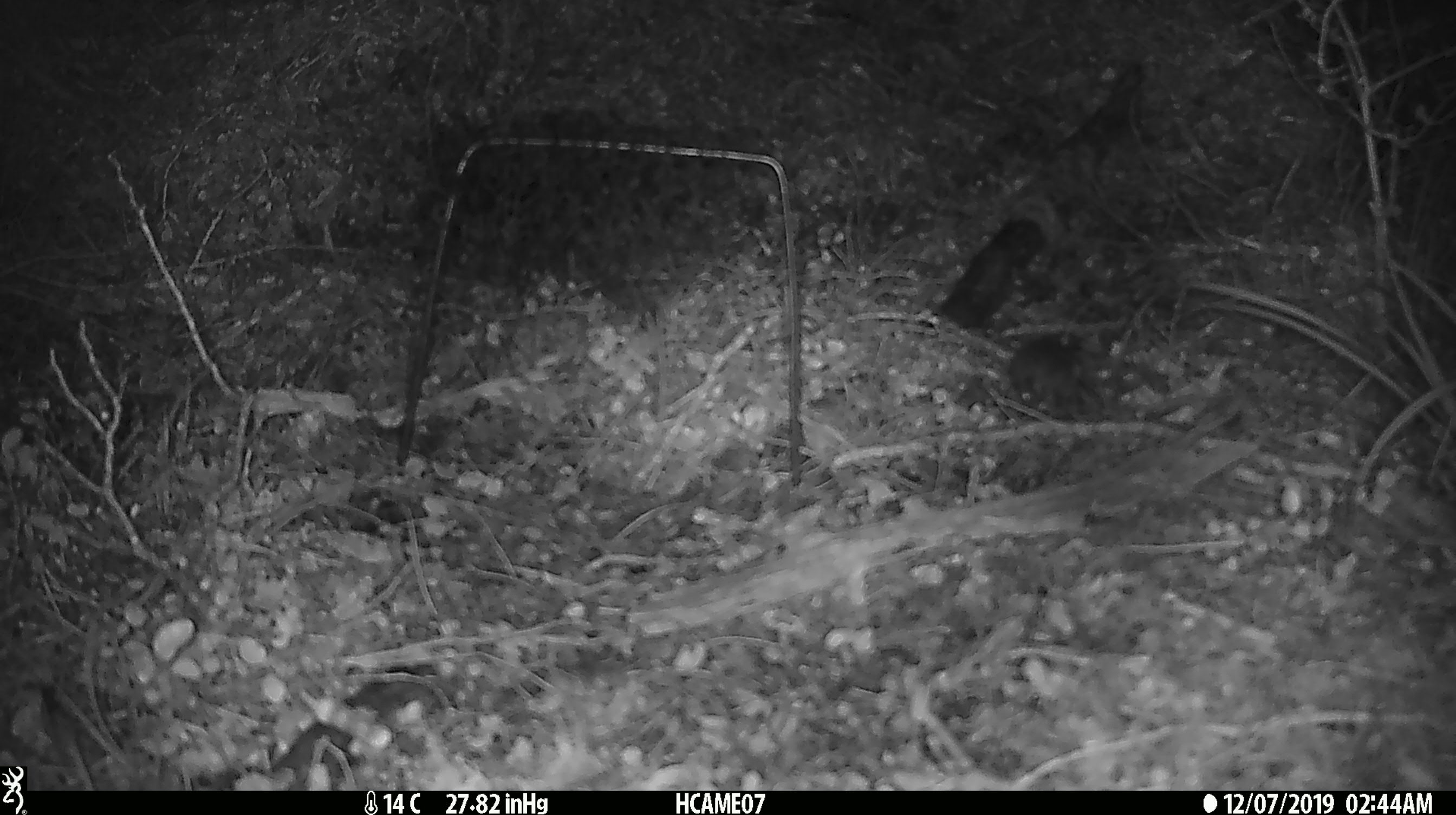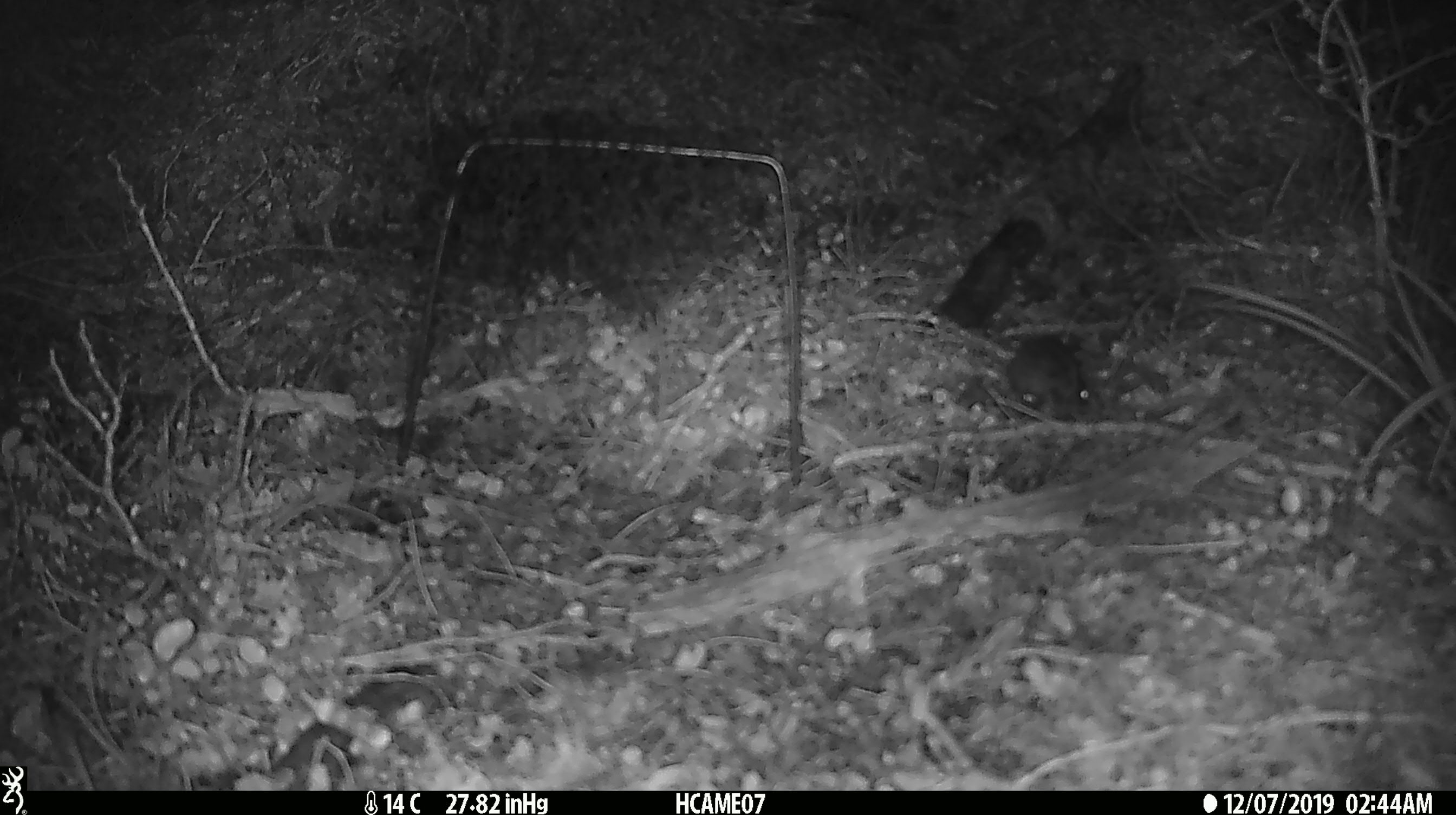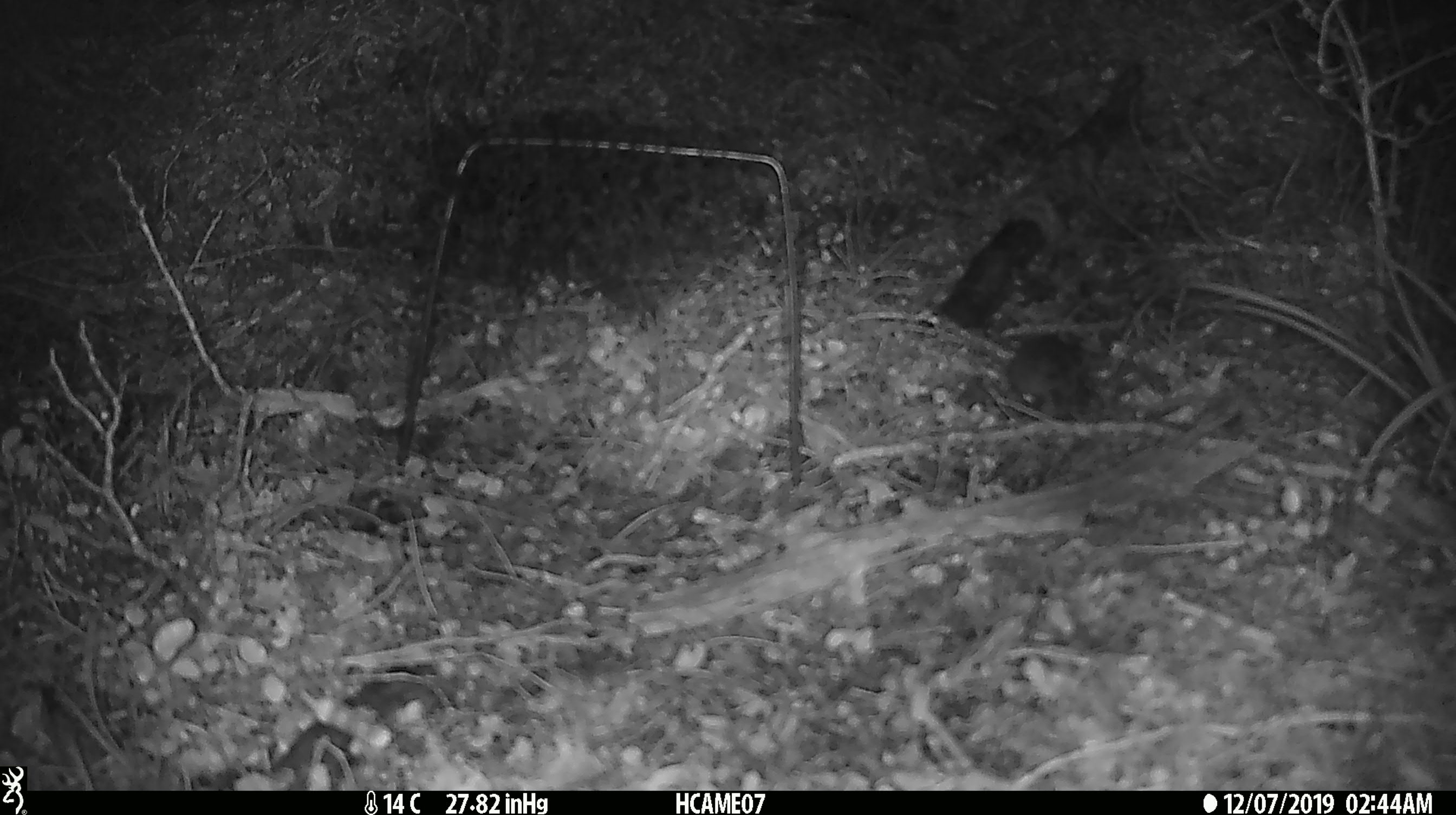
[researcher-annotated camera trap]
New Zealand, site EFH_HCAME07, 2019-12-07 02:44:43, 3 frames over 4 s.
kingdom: Animalia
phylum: Chordata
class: Mammalia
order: Rodentia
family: Muridae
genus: Mus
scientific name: Mus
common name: mouse